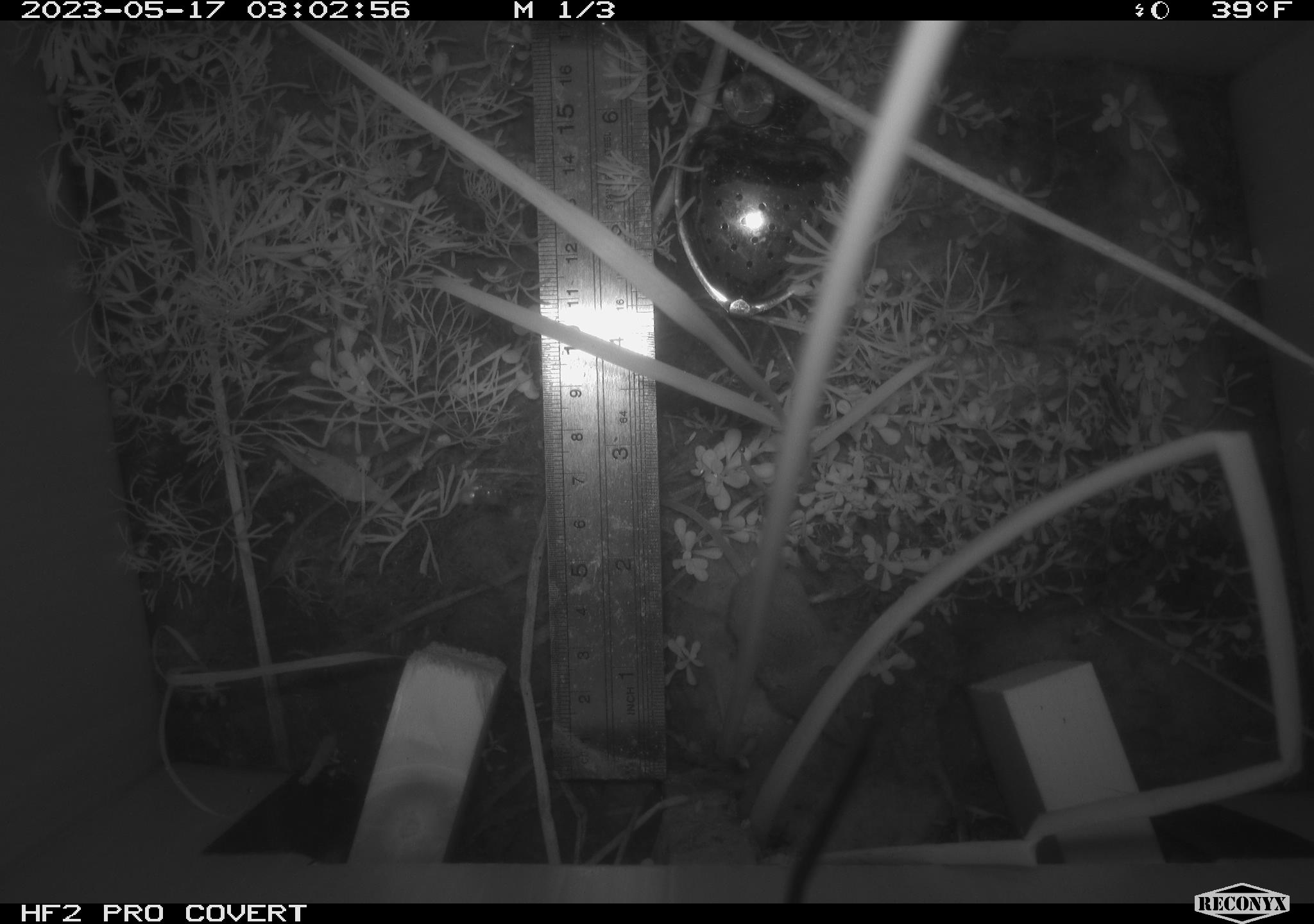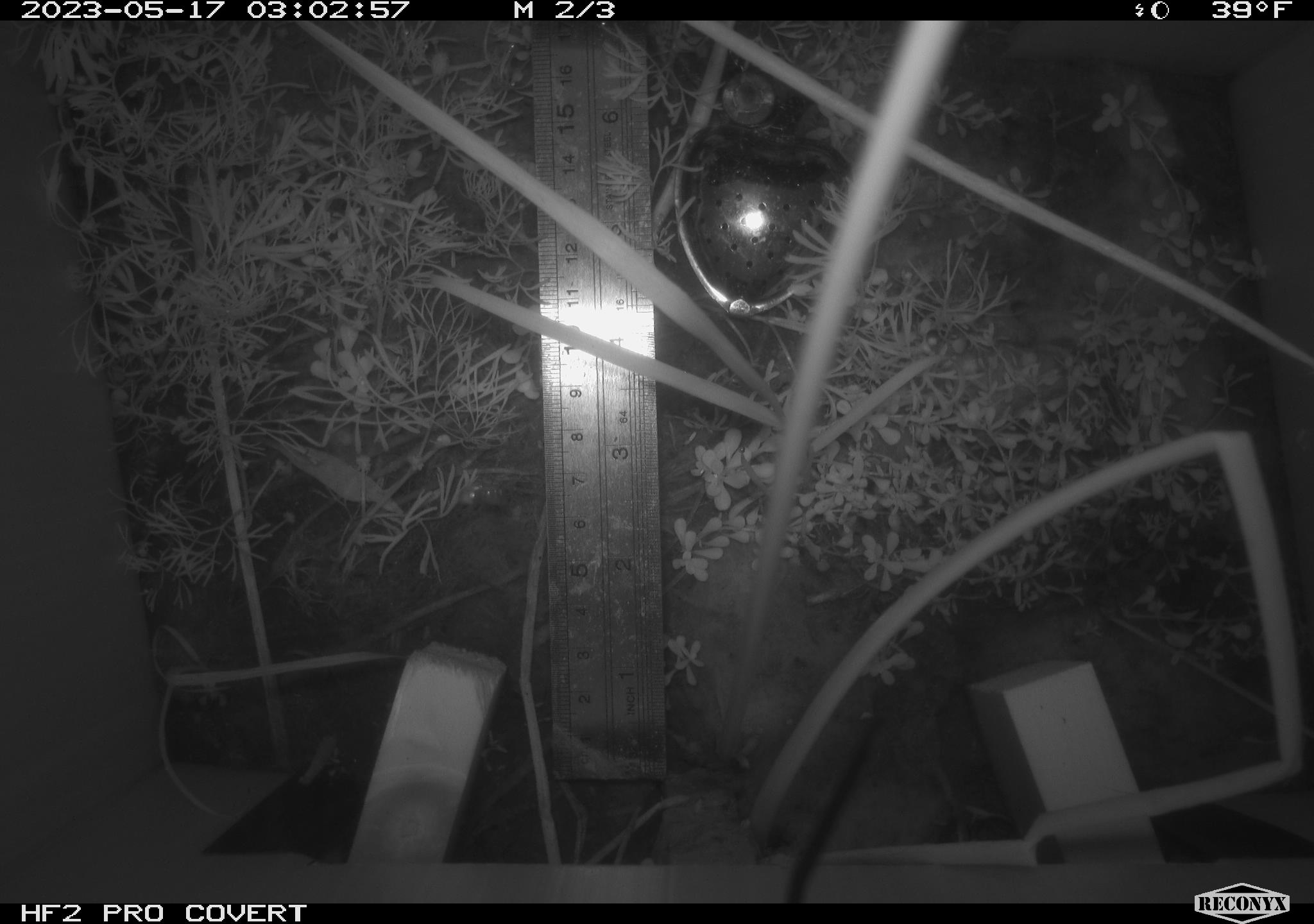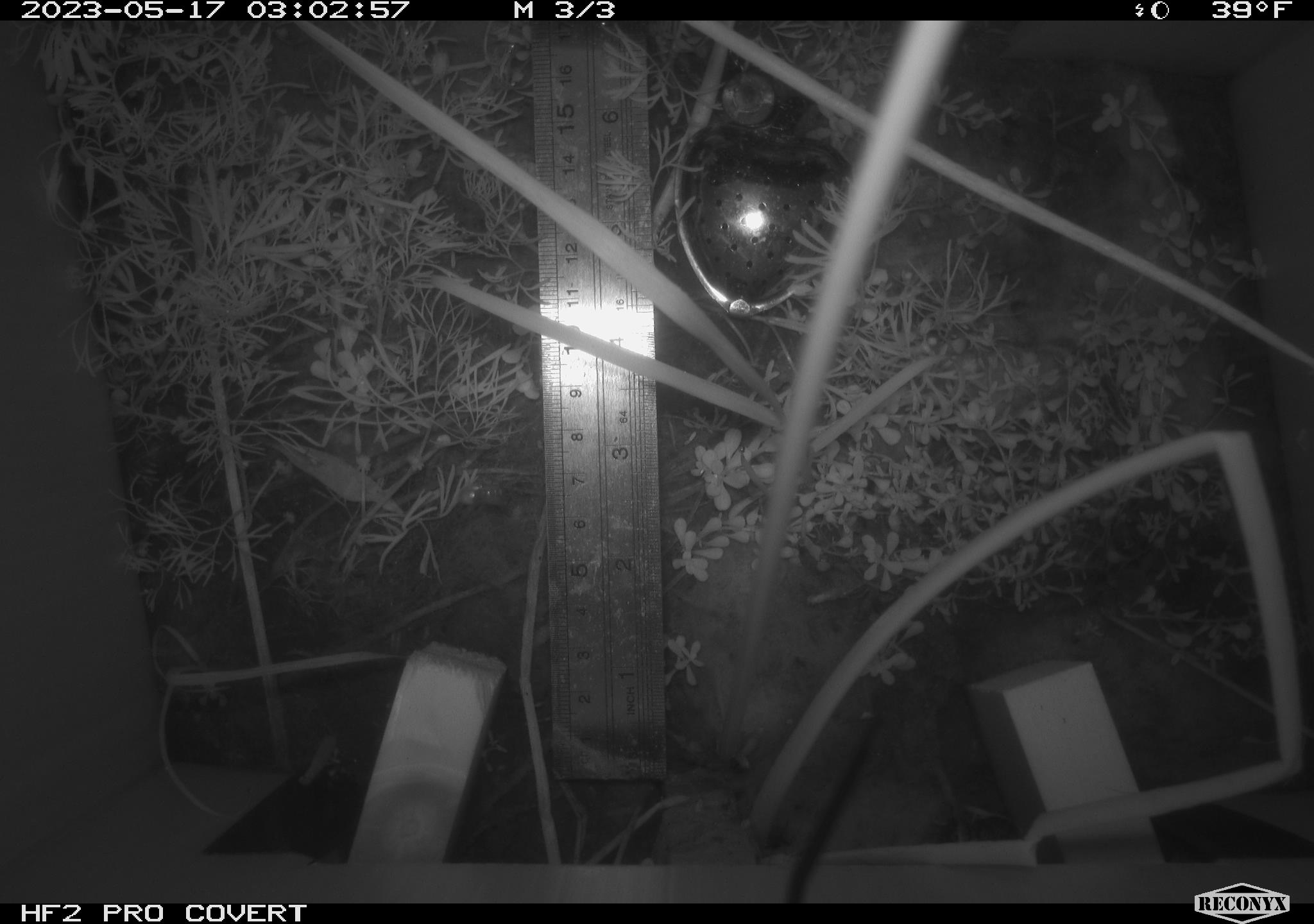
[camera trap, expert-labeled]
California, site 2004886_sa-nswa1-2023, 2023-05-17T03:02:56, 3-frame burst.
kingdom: Animalia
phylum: Chordata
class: Mammalia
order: Eulipotyphla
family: Soricidae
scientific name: Soricidae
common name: shrews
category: soricidae family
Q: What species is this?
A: Soricidae family (shrews) (Soricidae).